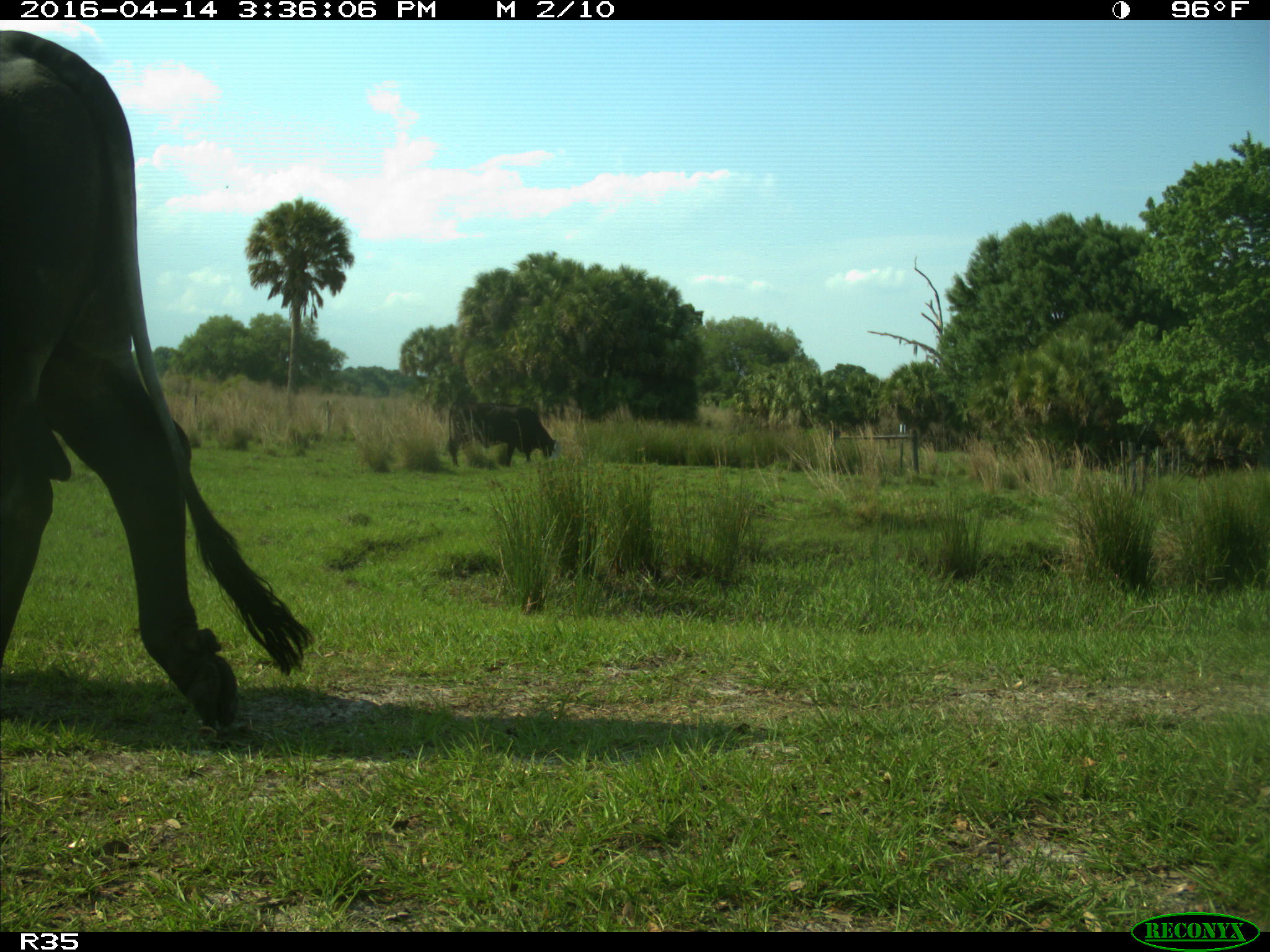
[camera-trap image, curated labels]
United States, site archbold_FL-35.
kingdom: Animalia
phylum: Chordata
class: Mammalia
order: Artiodactyla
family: Bovidae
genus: Bos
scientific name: Bos taurus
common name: domestic cow